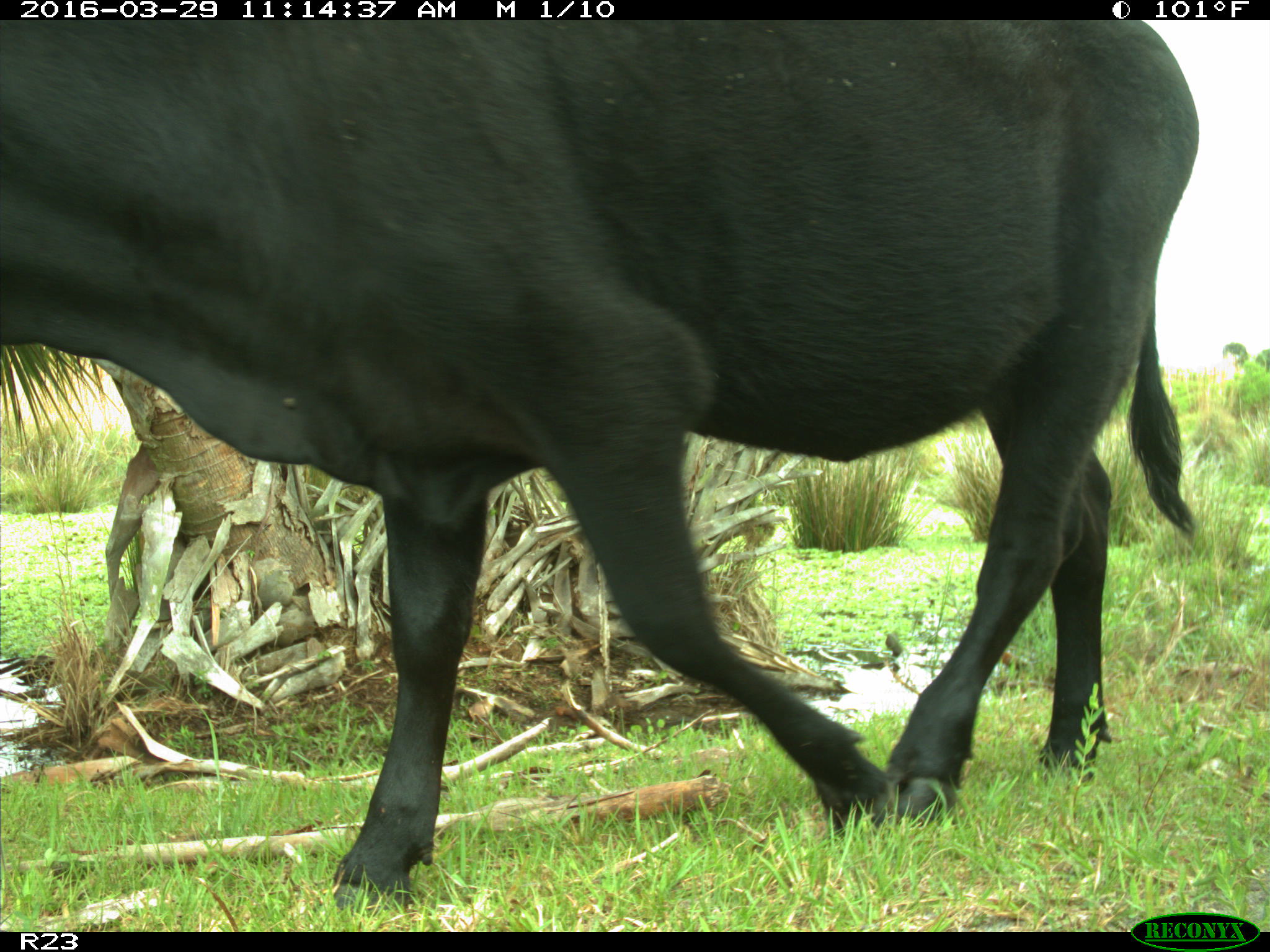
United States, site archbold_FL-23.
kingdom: Animalia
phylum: Chordata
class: Mammalia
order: Artiodactyla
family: Bovidae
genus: Bos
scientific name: Bos taurus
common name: domestic cow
Bos taurus (domestic cow).